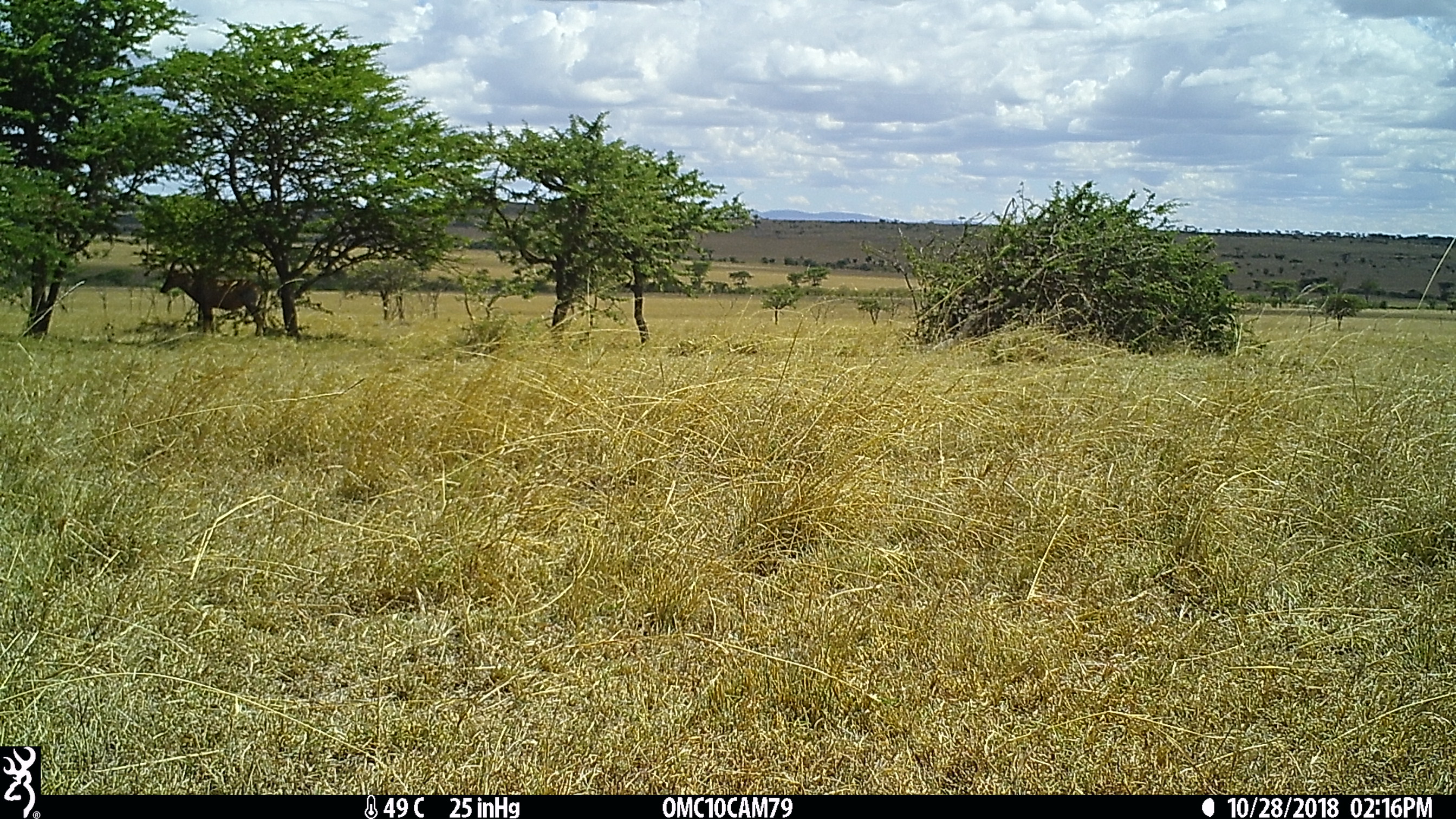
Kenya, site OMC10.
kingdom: Animalia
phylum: Chordata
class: Mammalia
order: Artiodactyla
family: Bovidae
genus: Damaliscus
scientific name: Damaliscus lunatus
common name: topi